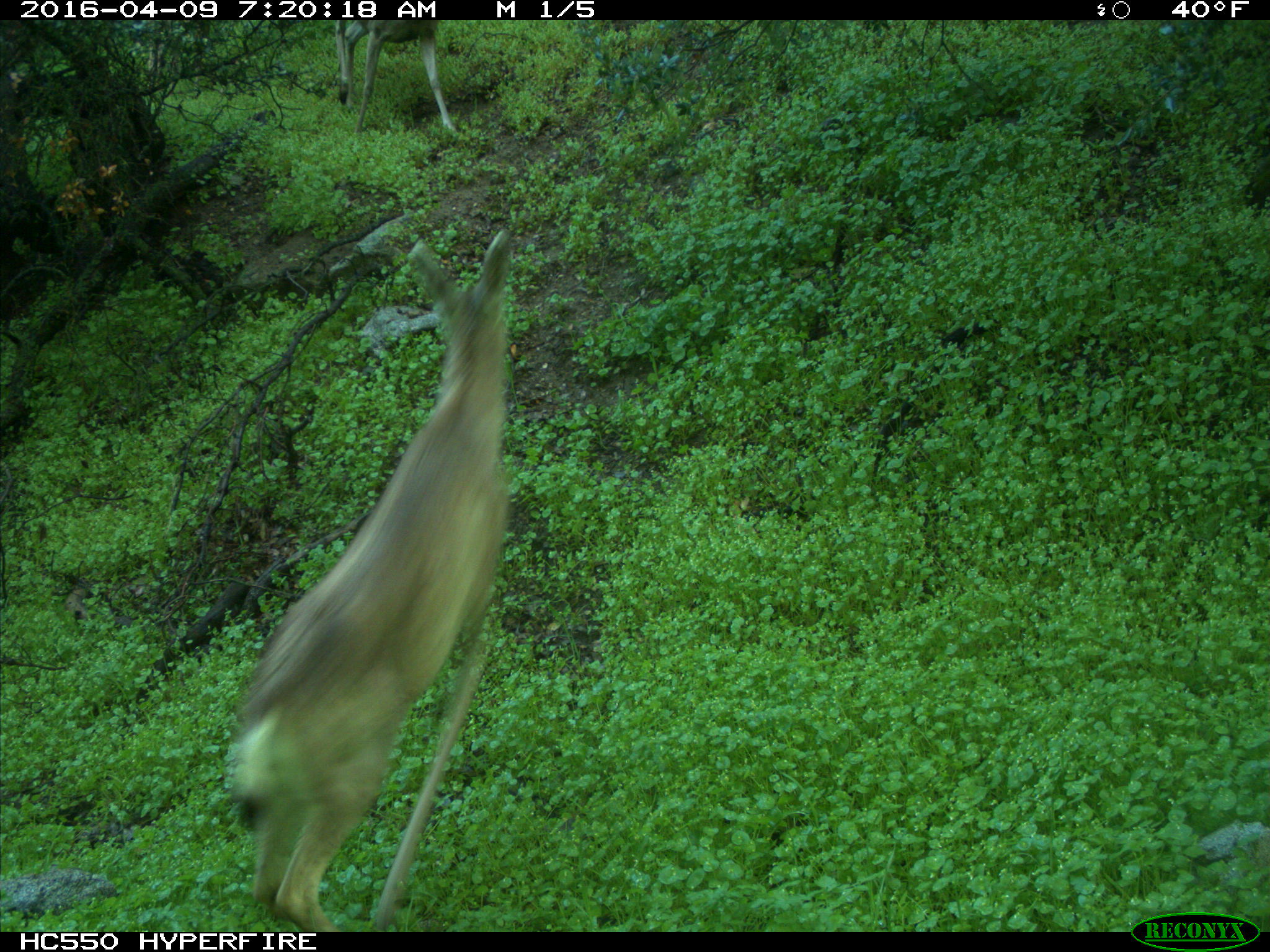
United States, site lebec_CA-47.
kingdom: Animalia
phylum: Chordata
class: Mammalia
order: Artiodactyla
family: Cervidae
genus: Odocoileus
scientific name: Odocoileus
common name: deer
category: unidentified deer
Unidentified deer (deer) (Odocoileus).